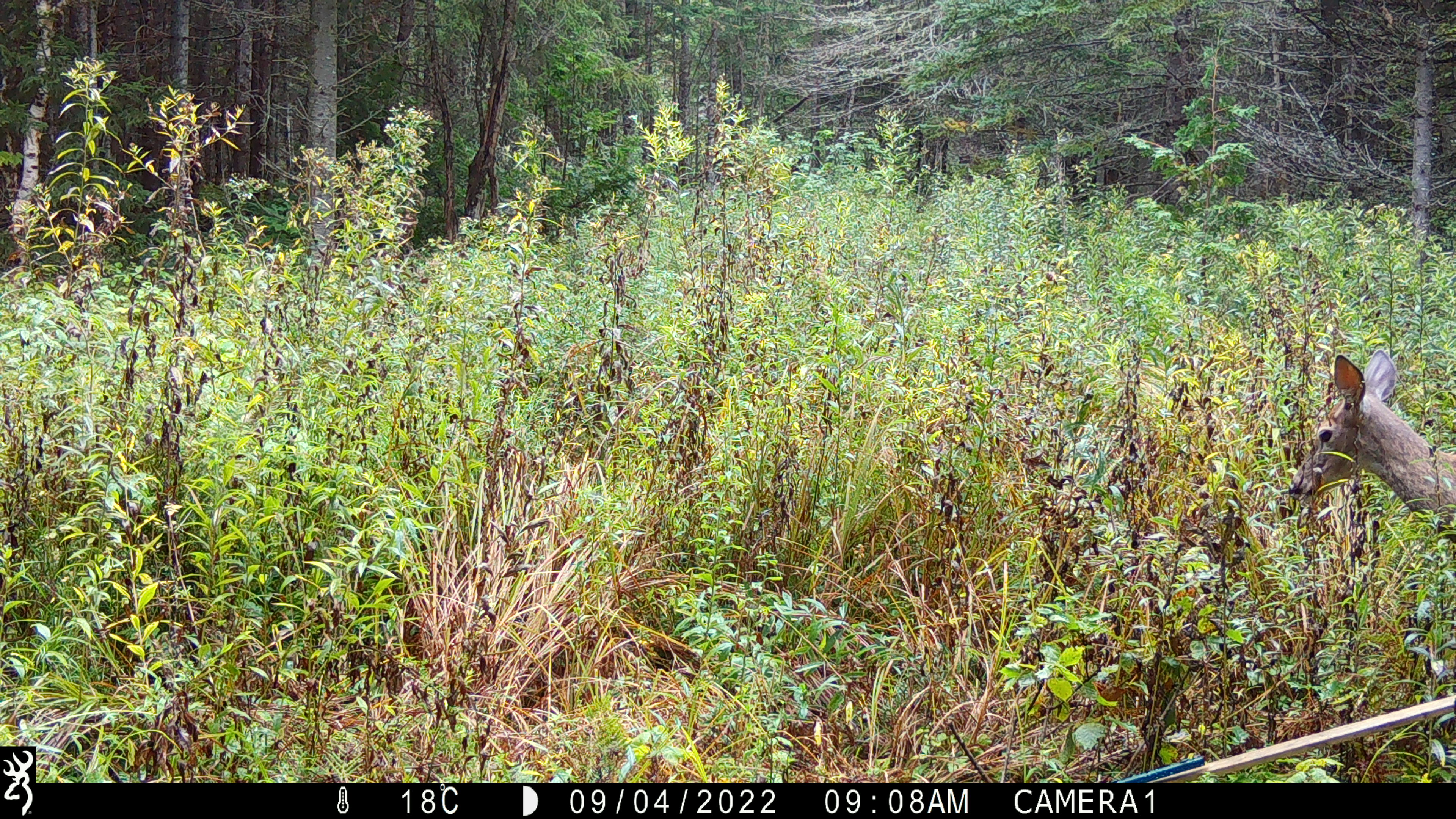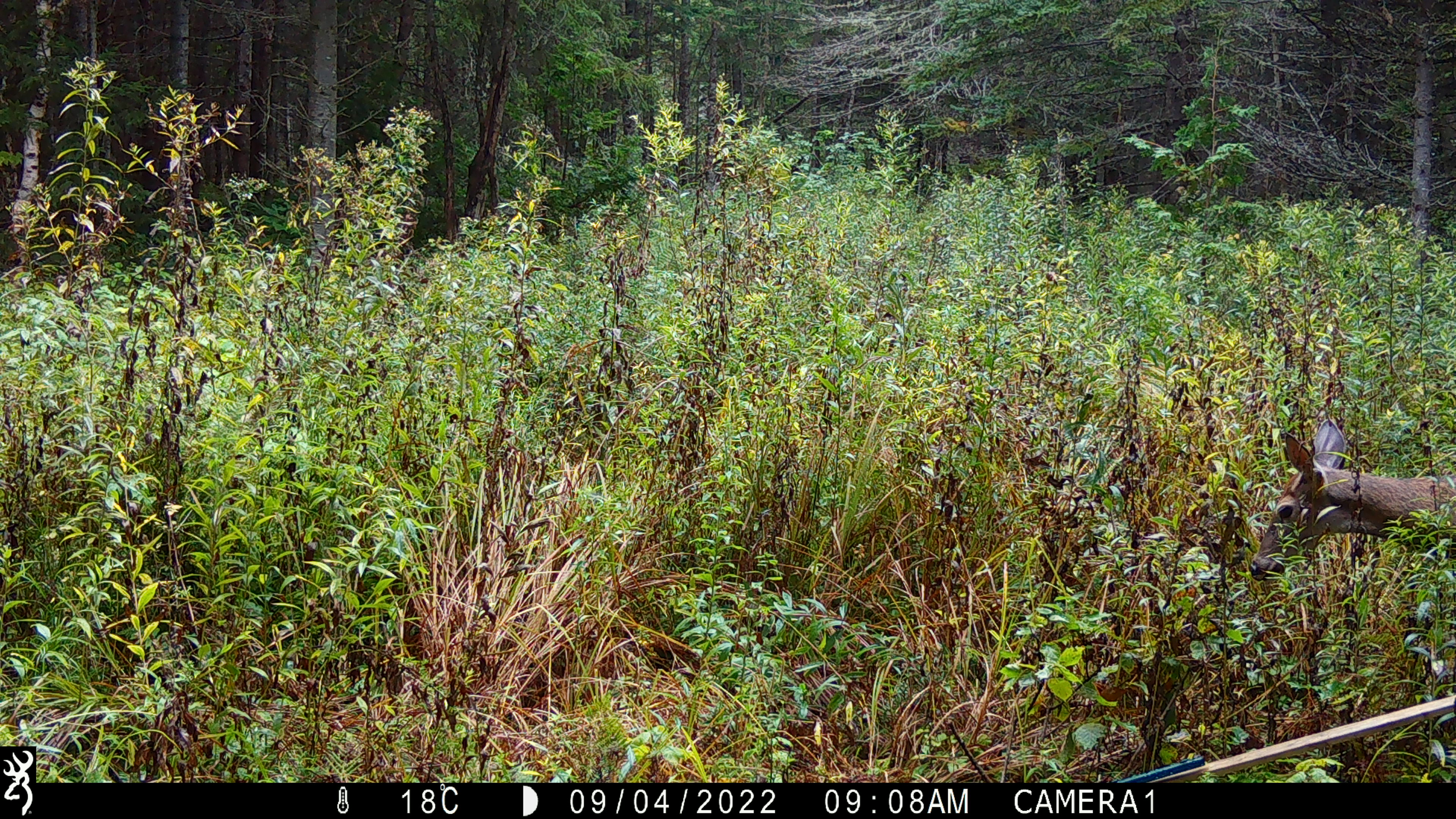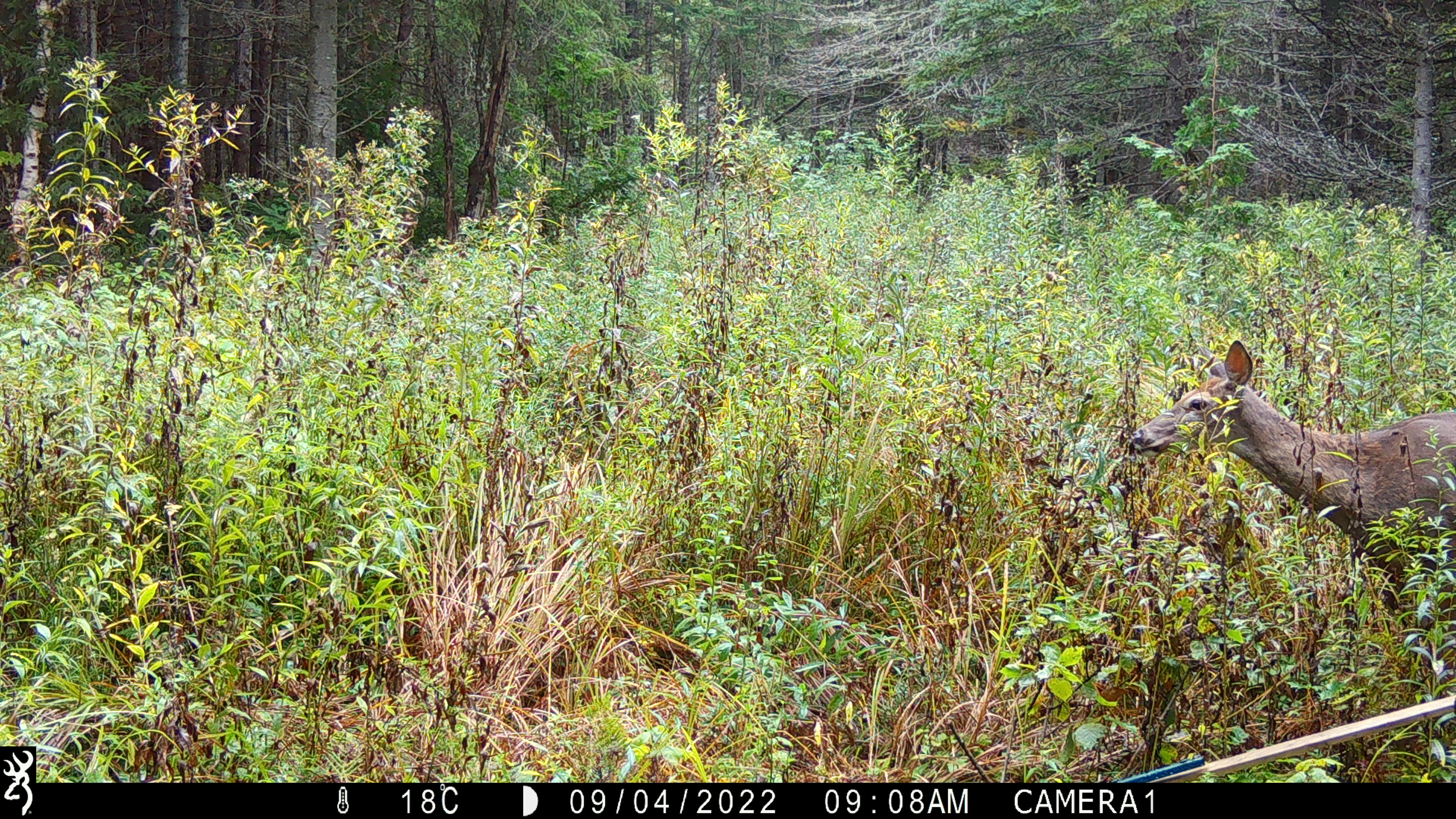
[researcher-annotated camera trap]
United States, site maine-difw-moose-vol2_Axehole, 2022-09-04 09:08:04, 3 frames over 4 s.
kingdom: Animalia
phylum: Chordata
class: Mammalia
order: Artiodactyla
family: Cervidae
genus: Odocoileus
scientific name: Odocoileus virginianus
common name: white-tailed deer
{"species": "white-tailed deer (Odocoileus virginianus)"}